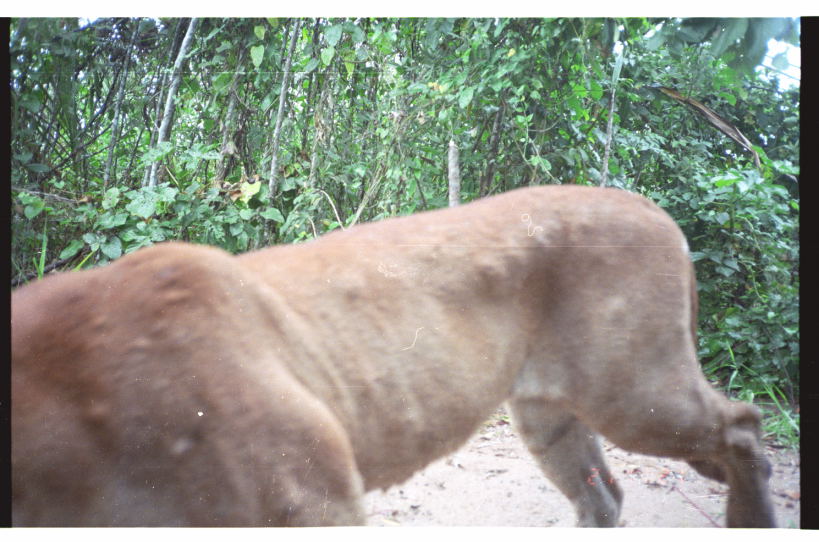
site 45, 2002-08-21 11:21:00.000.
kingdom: Animalia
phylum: Chordata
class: Mammalia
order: Carnivora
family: Felidae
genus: Puma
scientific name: Puma concolor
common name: mountain lion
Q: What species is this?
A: Puma concolor (mountain lion).